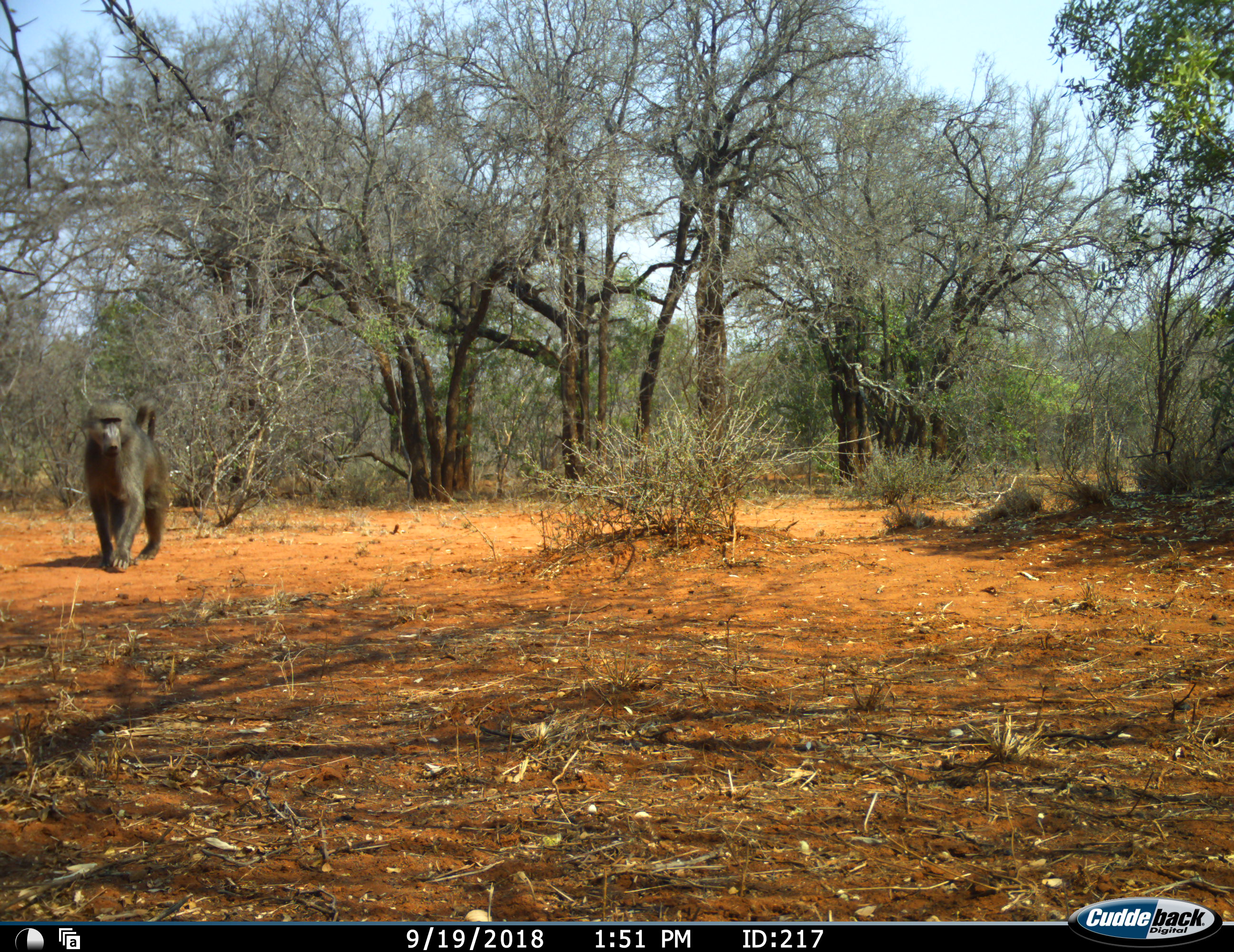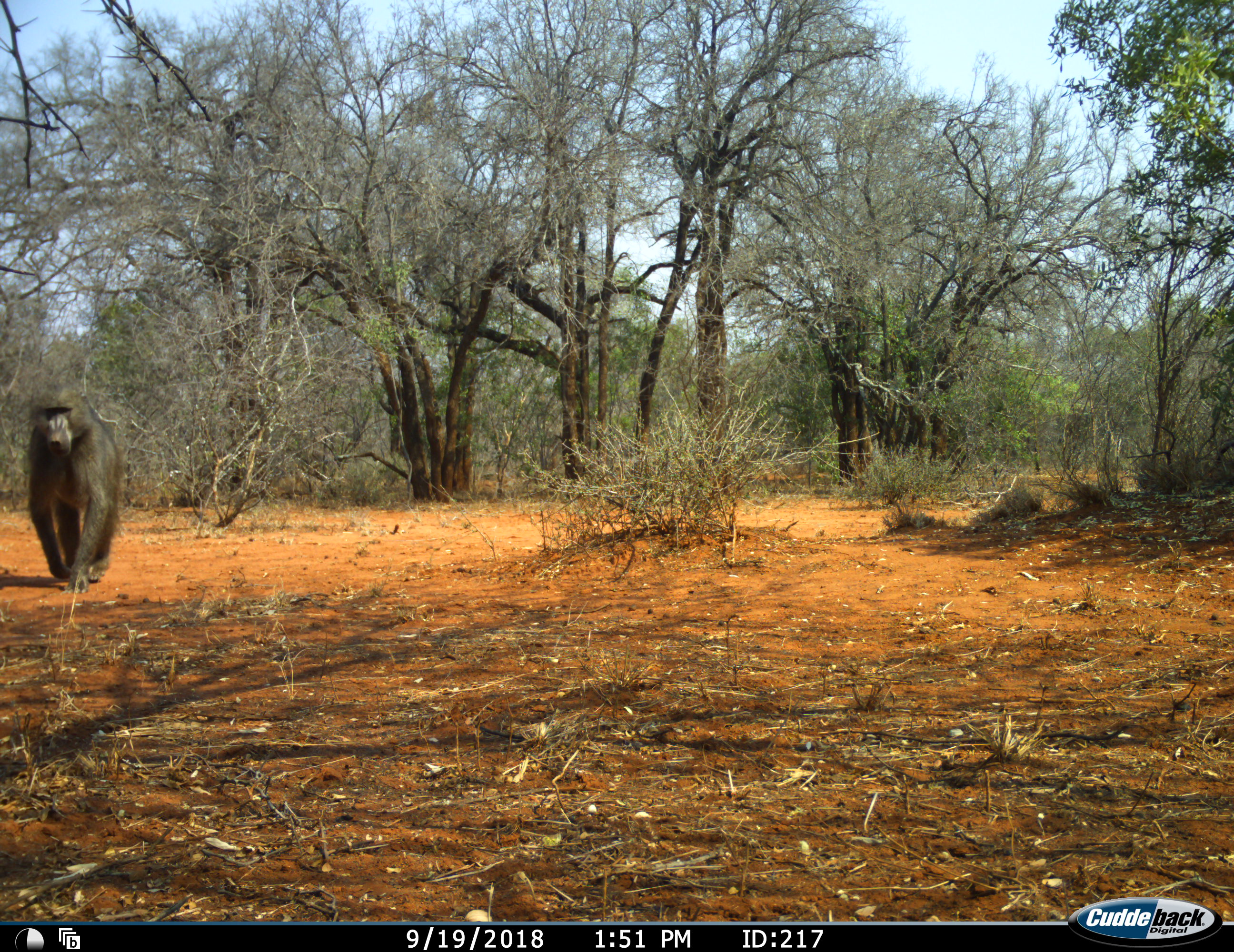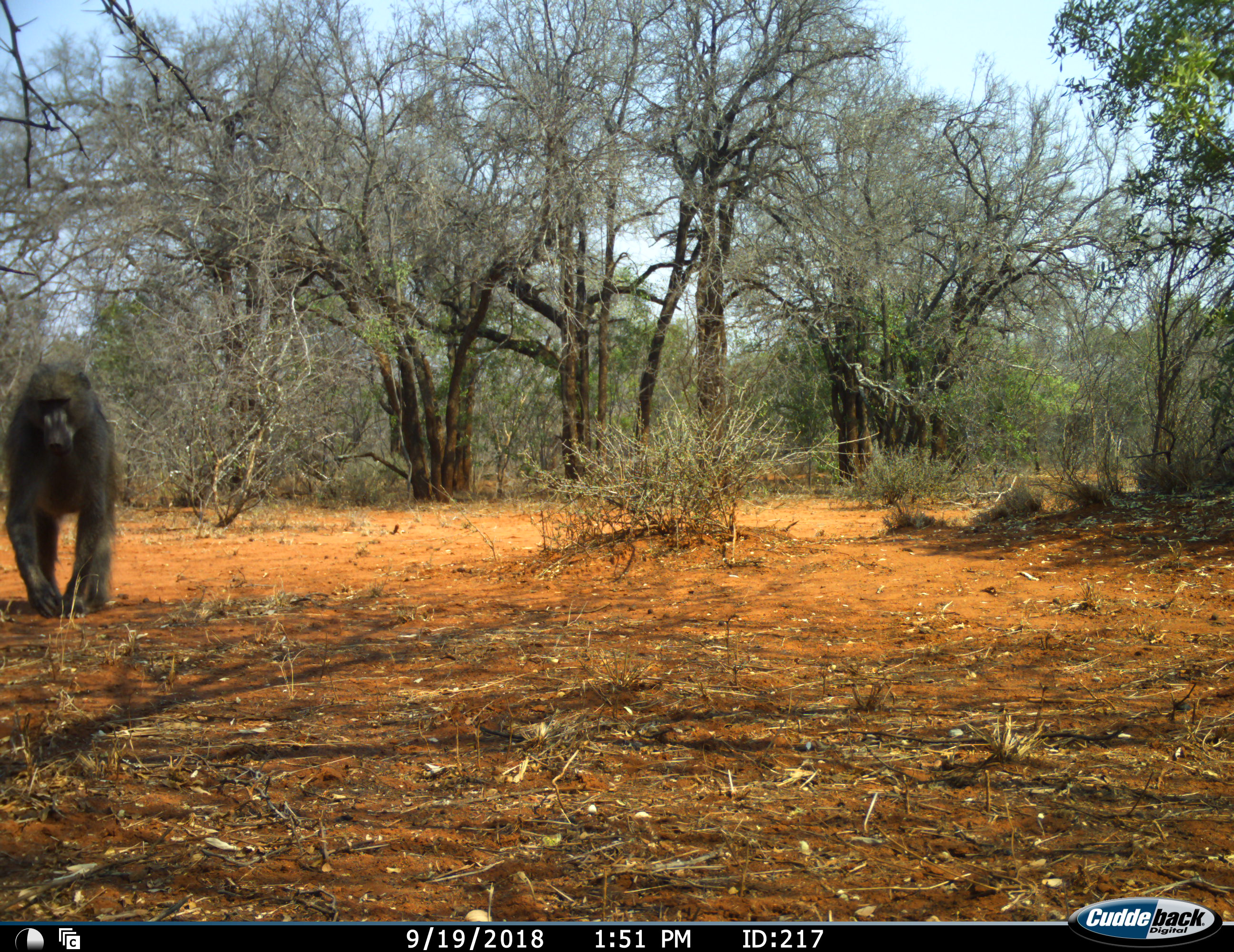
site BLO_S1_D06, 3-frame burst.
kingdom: Animalia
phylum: Chordata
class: Mammalia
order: Primates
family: Cercopithecidae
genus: Papio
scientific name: Papio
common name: baboon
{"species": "baboon (Papio)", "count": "1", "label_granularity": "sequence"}